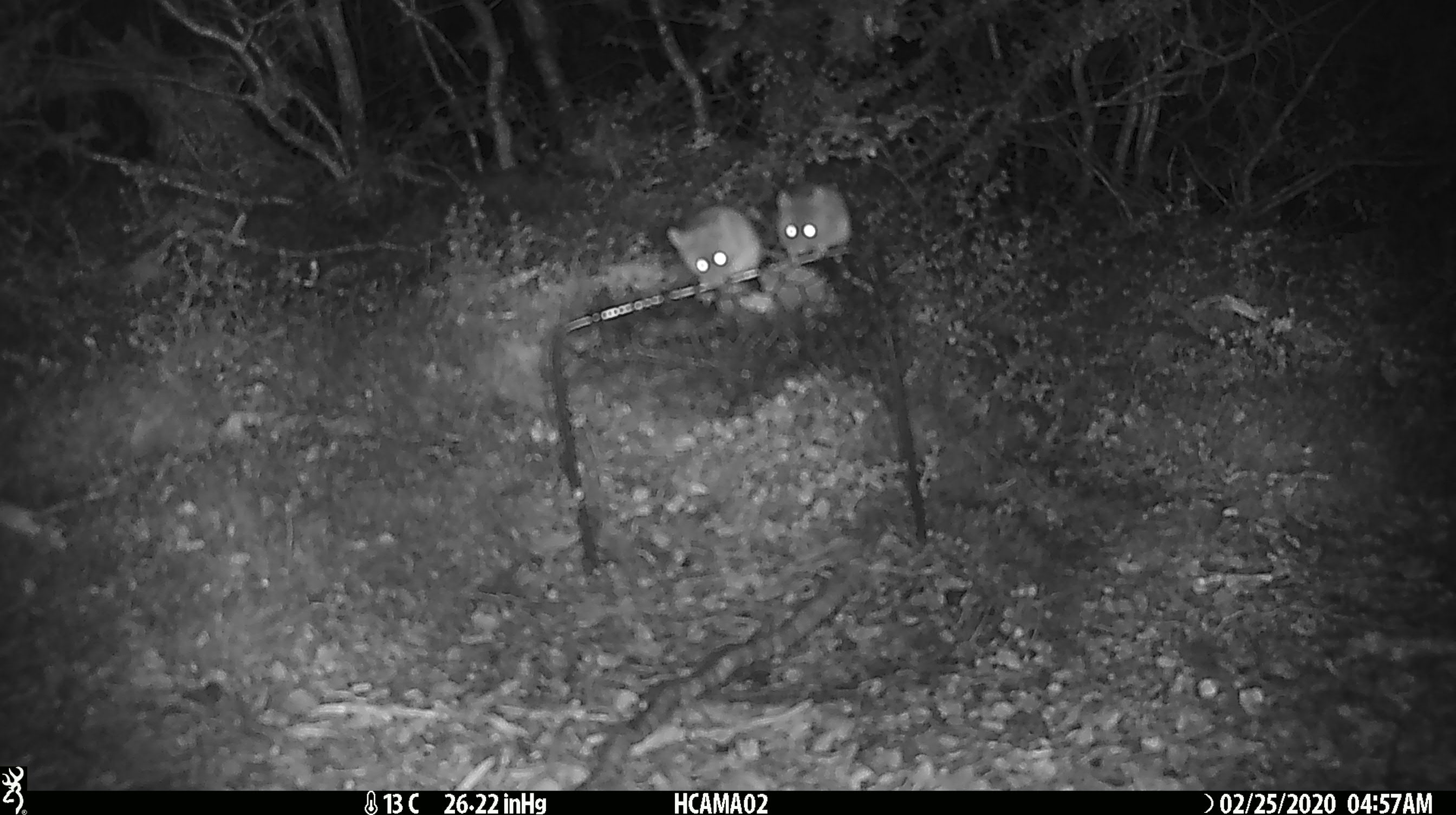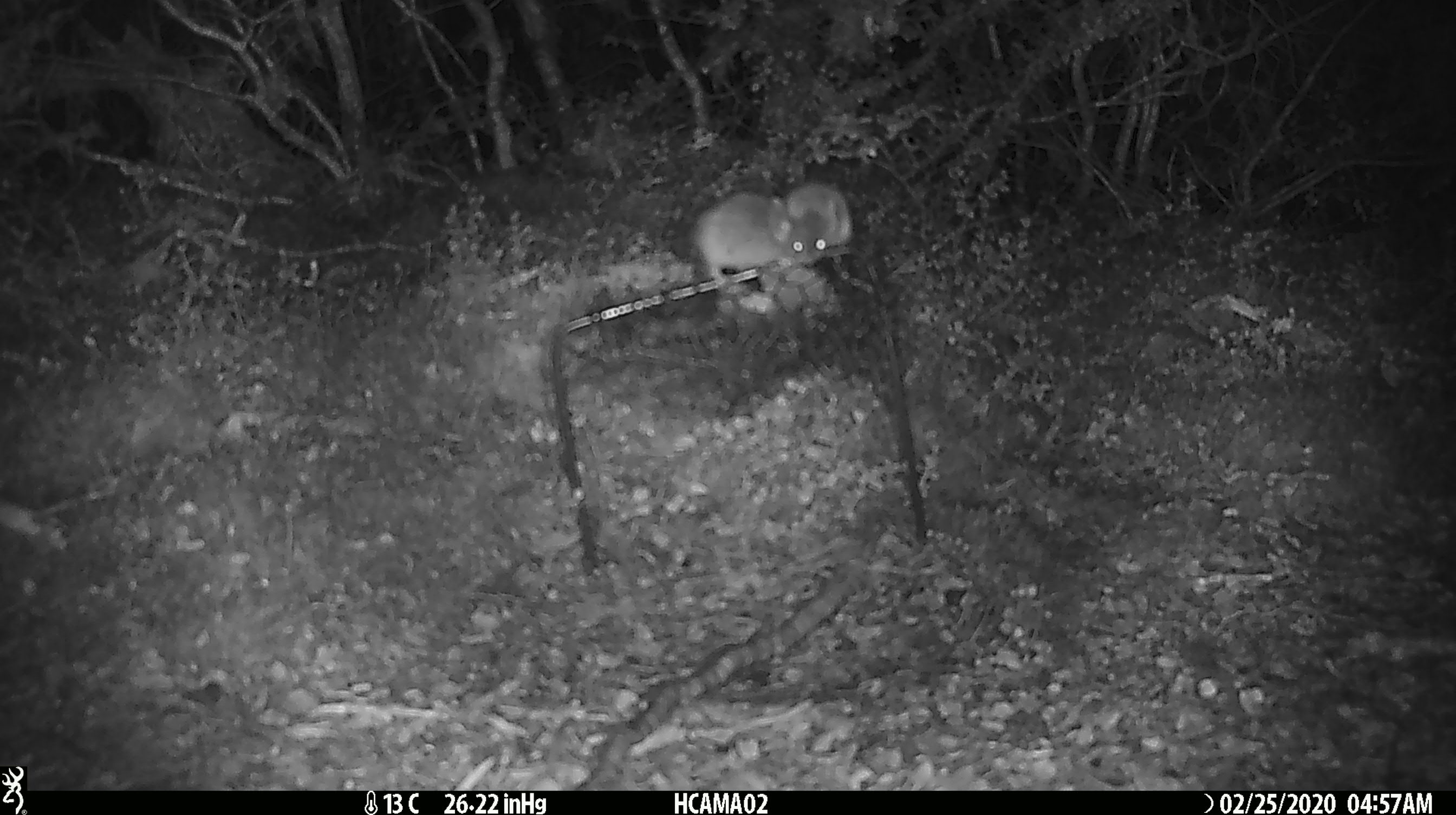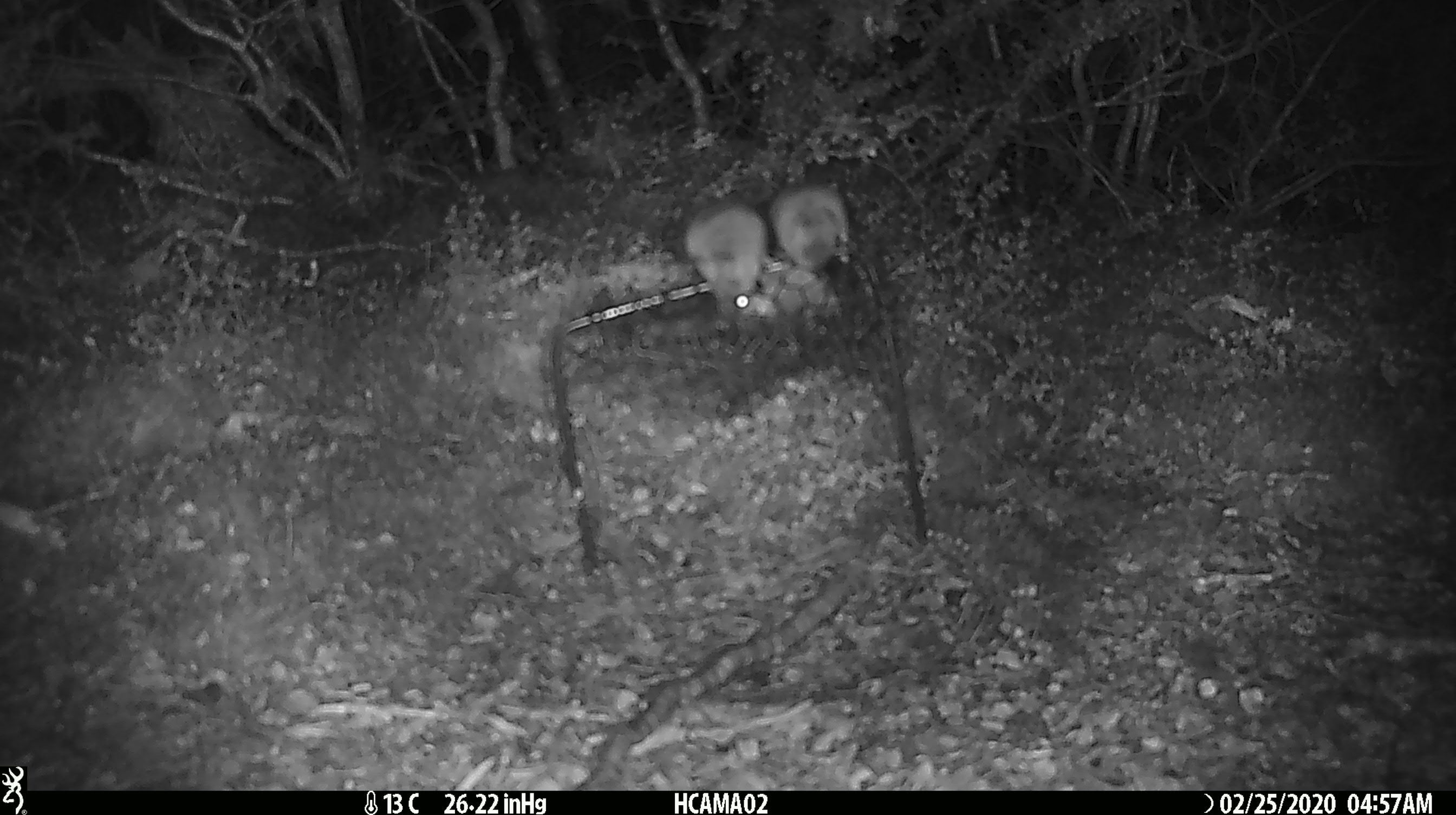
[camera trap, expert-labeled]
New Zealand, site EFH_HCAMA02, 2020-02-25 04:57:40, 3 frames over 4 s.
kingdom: Animalia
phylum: Chordata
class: Mammalia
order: Rodentia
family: Muridae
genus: Mus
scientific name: Mus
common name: mouse